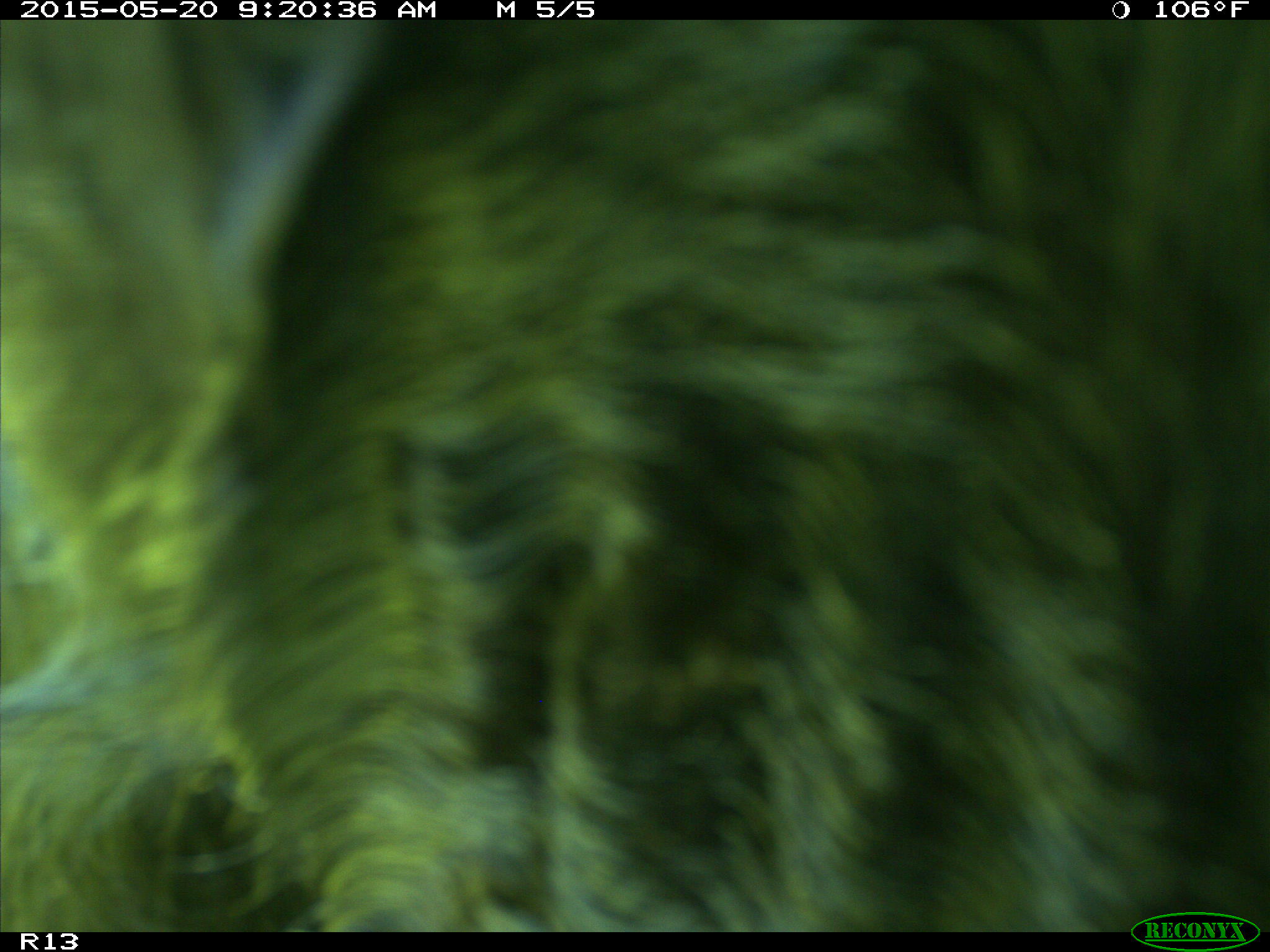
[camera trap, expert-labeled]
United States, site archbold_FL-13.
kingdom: Animalia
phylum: Chordata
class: Mammalia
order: Artiodactyla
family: Bovidae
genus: Bos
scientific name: Bos taurus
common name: domestic cow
Bos taurus (domestic cow).